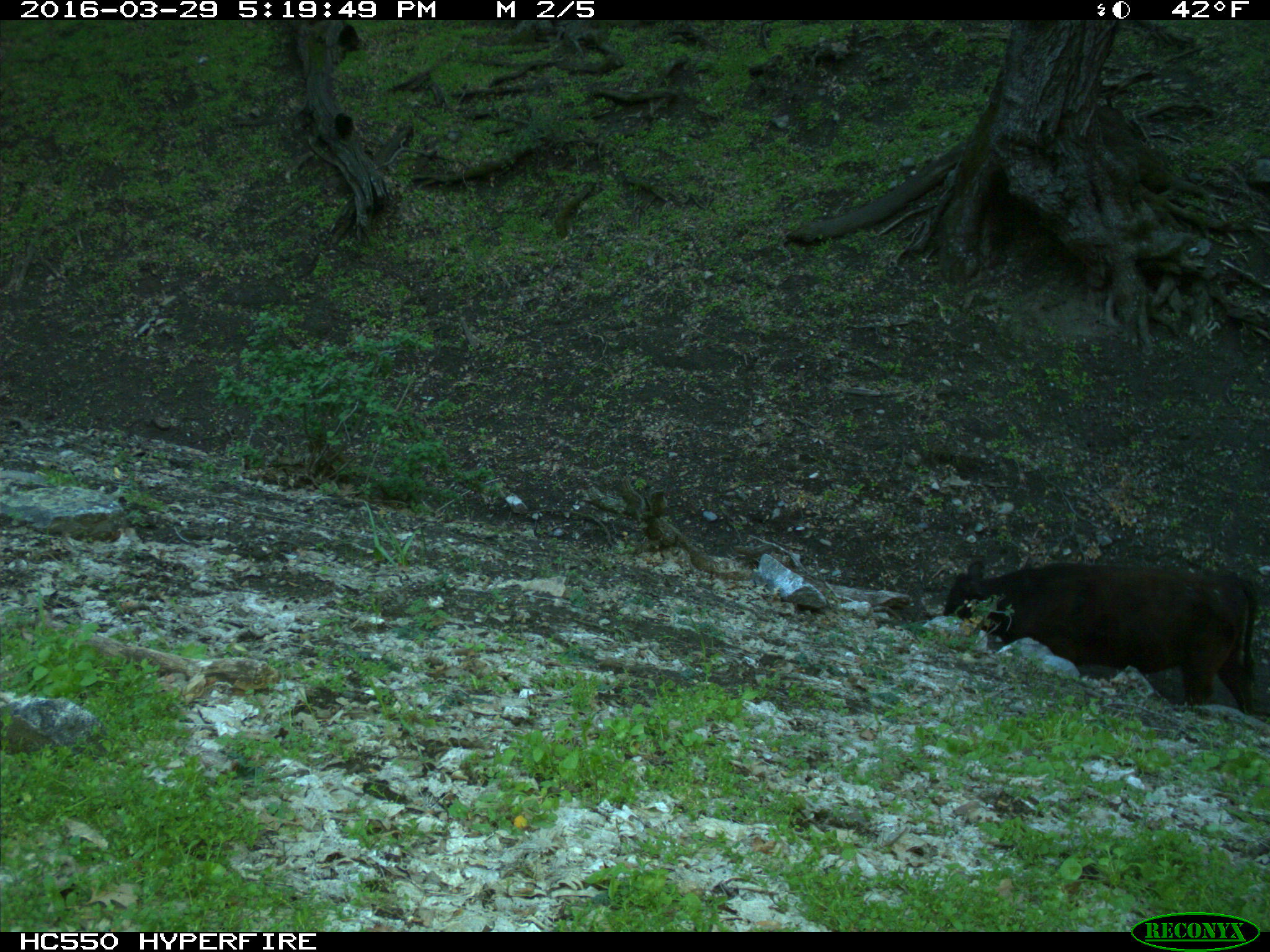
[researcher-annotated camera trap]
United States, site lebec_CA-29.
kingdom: Animalia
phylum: Chordata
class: Mammalia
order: Artiodactyla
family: Bovidae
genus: Bos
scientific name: Bos taurus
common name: domestic cow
Bos taurus (domestic cow).